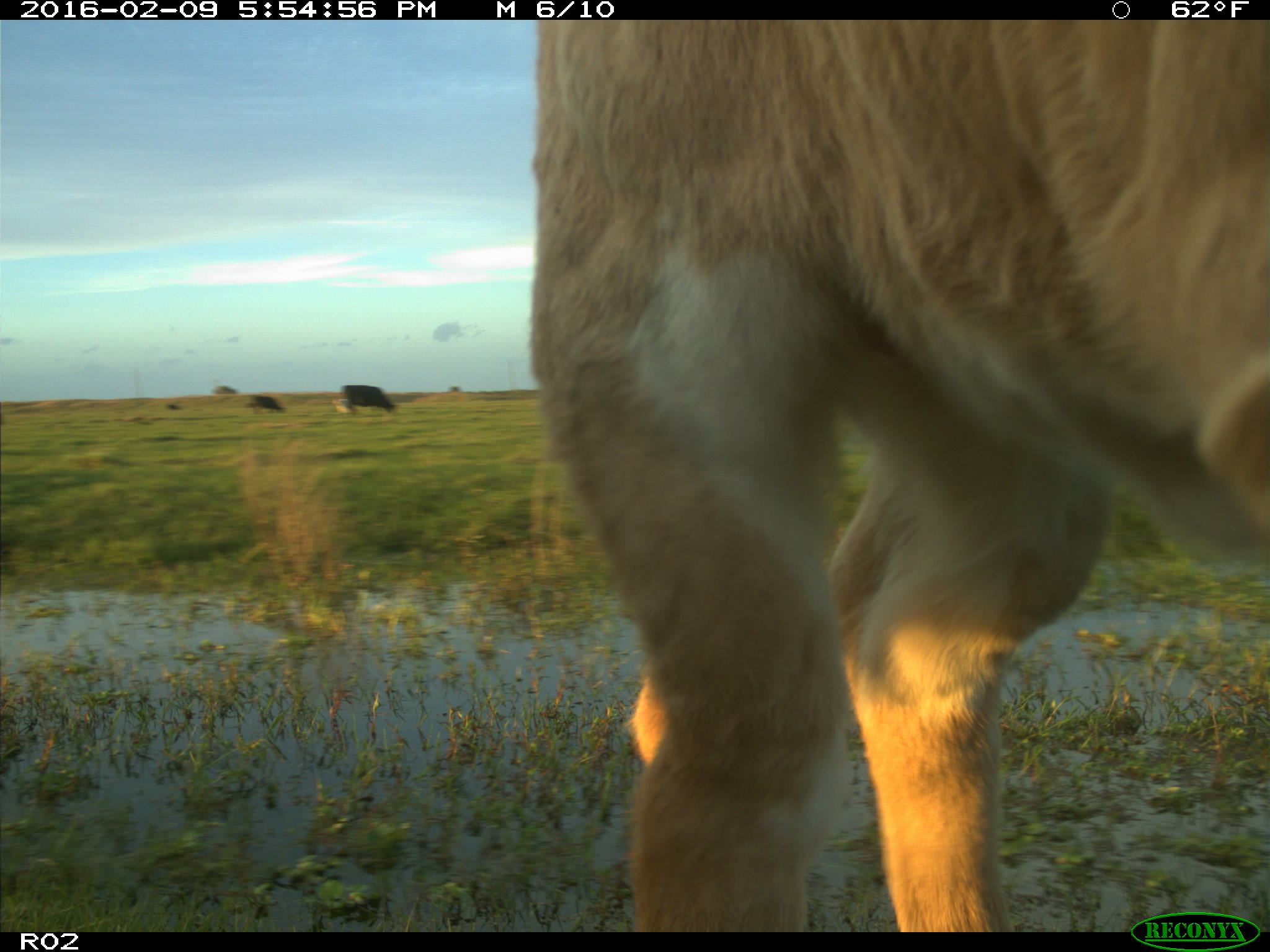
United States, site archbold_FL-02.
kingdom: Animalia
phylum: Chordata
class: Mammalia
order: Artiodactyla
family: Bovidae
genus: Bos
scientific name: Bos taurus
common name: domestic cow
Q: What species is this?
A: Bos taurus (domestic cow).